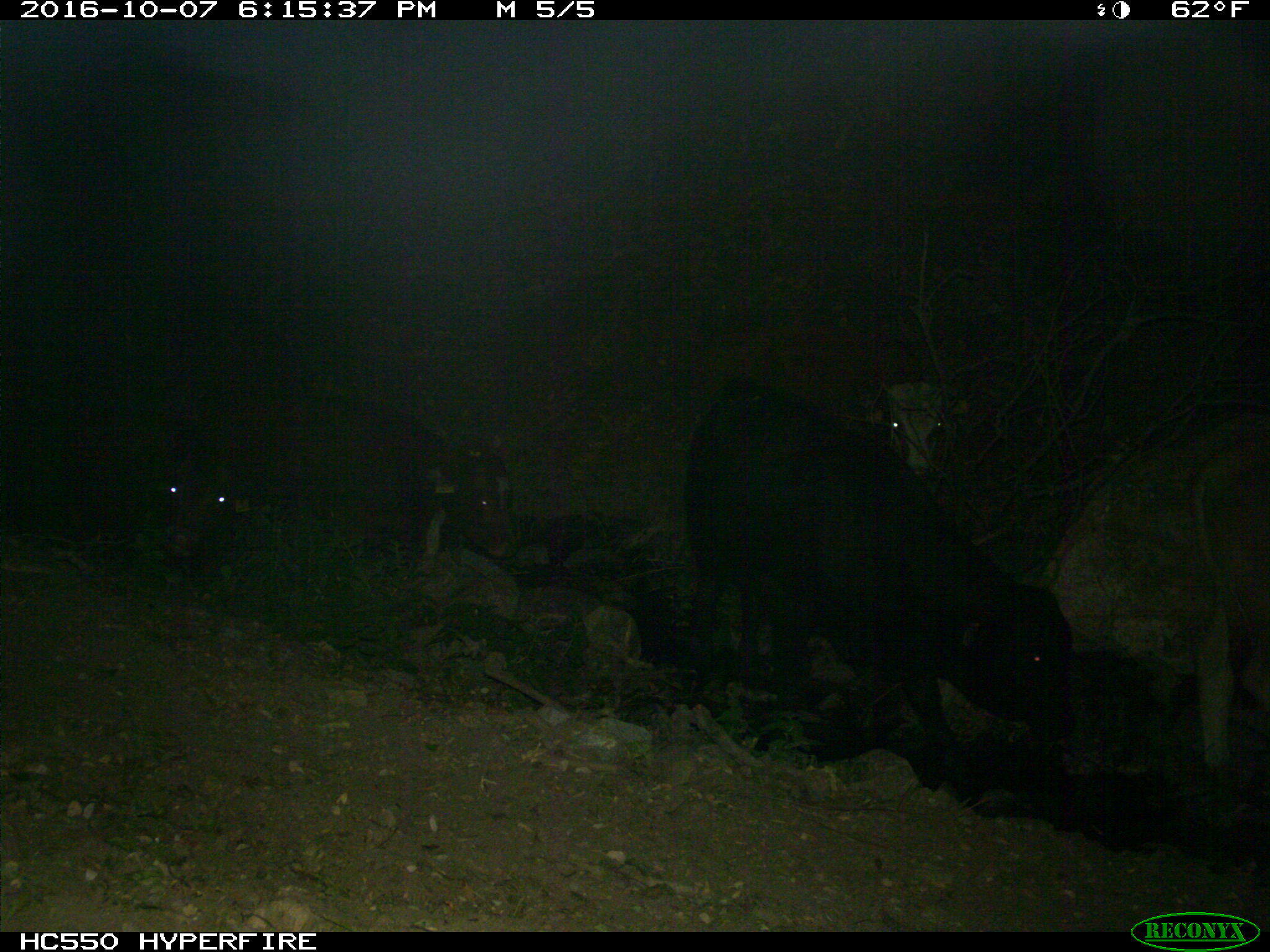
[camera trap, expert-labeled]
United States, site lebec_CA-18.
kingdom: Animalia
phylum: Chordata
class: Mammalia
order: Artiodactyla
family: Bovidae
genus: Bos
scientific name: Bos taurus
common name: domestic cow